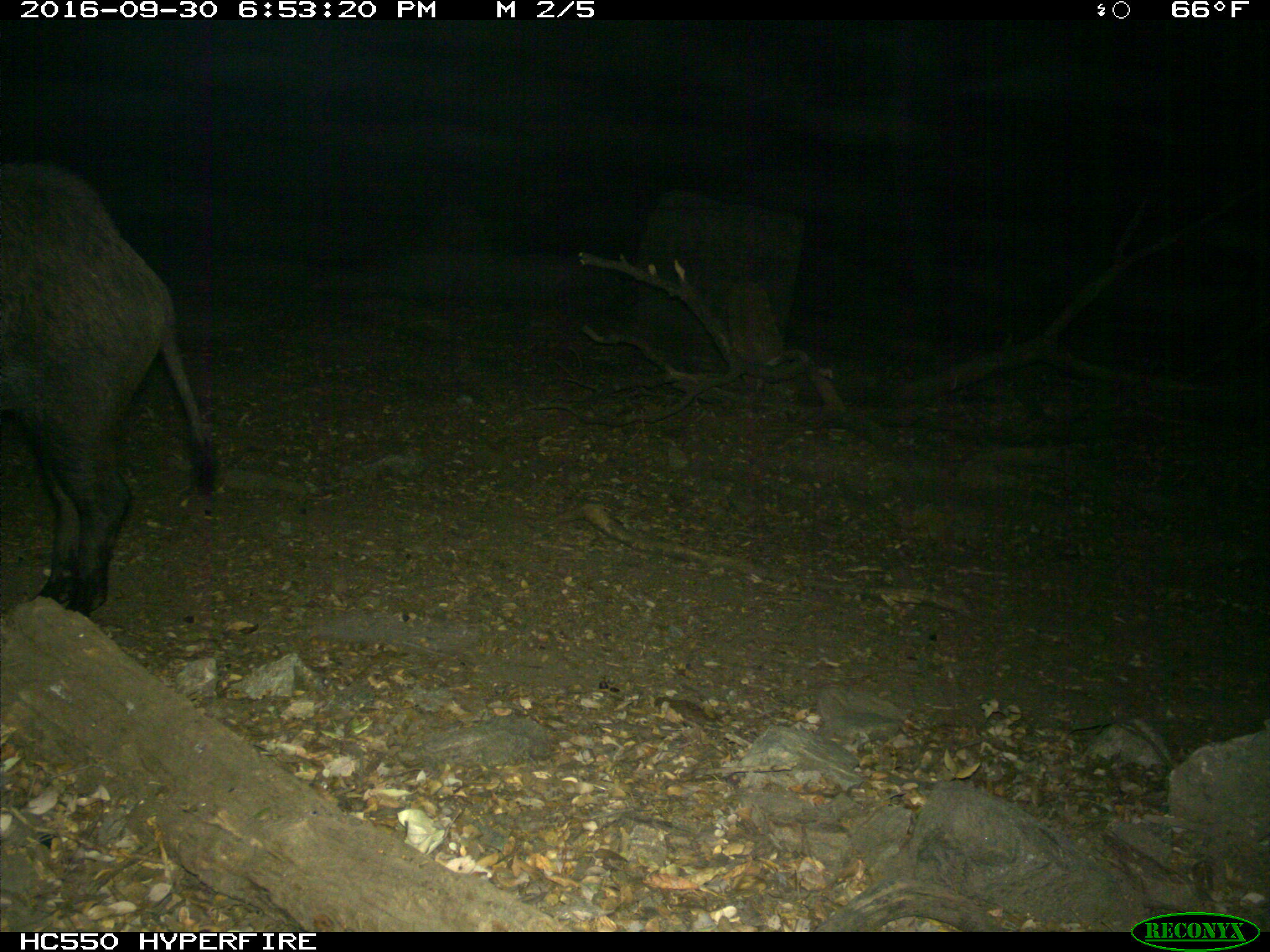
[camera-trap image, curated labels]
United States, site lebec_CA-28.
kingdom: Animalia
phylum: Chordata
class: Mammalia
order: Artiodactyla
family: Suidae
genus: Sus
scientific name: Sus scrofa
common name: wild boar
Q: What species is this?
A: Sus scrofa (wild boar).